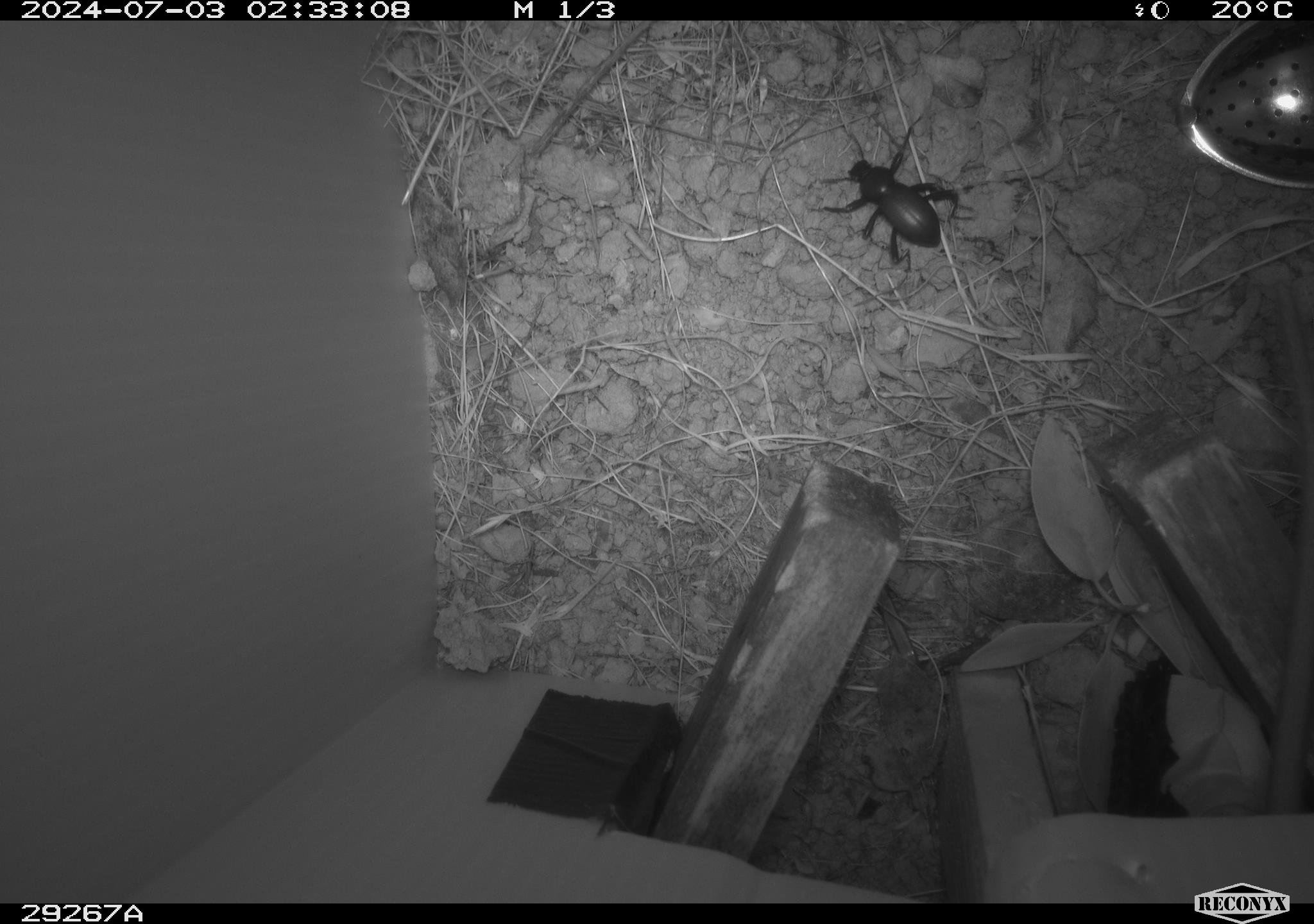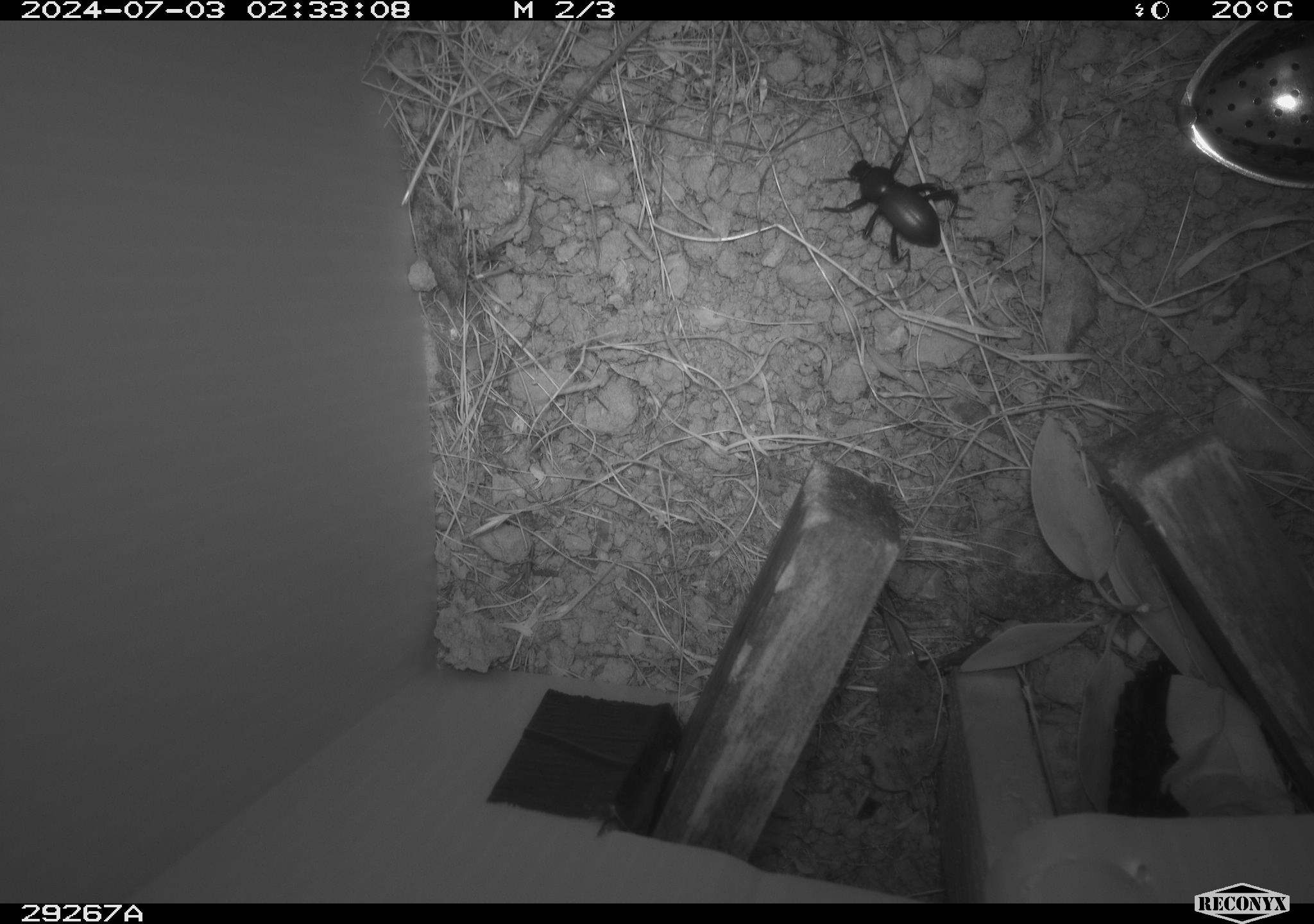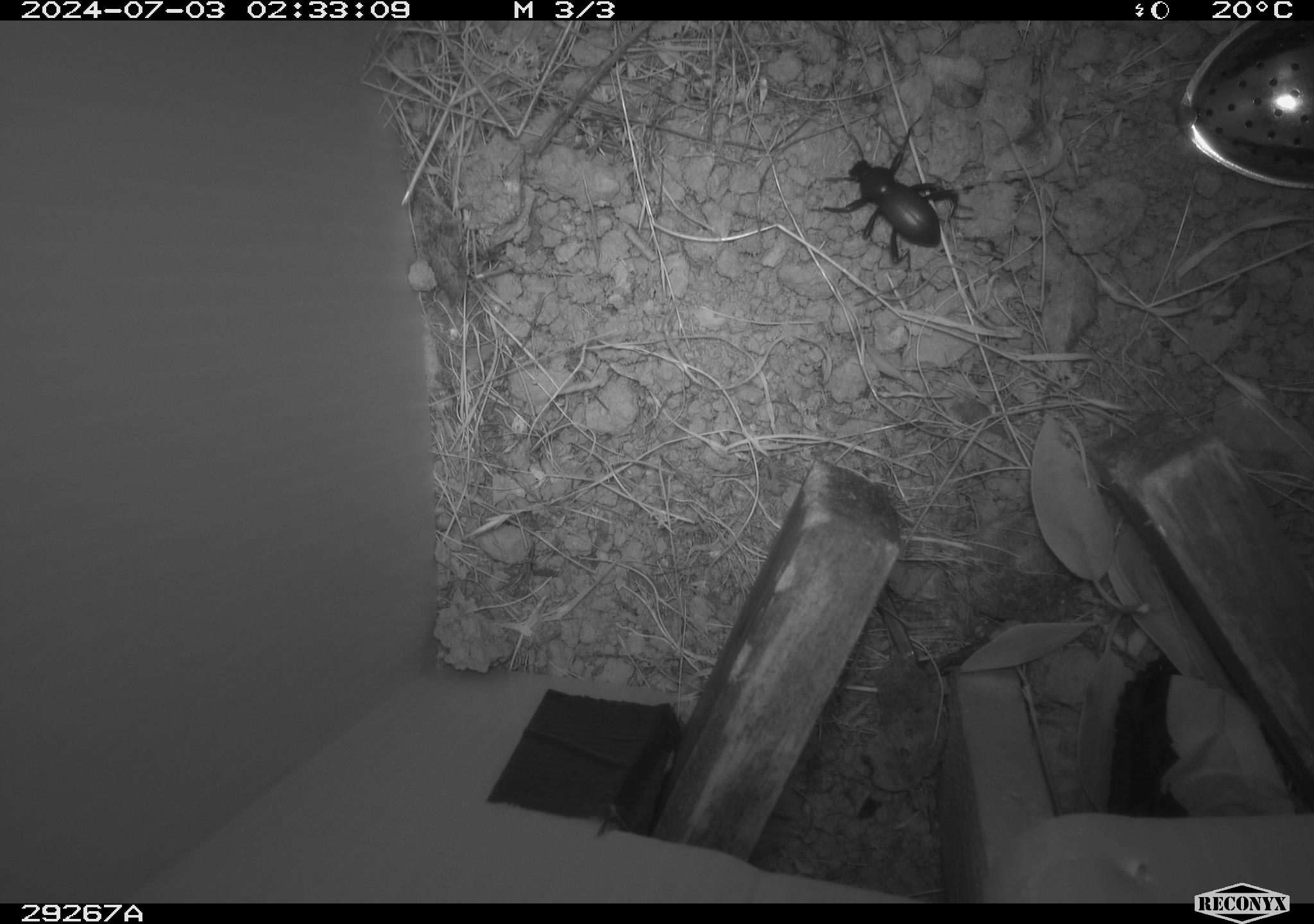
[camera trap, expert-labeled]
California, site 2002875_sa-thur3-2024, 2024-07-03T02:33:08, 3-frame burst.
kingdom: Animalia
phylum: Arthropoda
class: Insecta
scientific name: Insecta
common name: insect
Insect (Insecta).